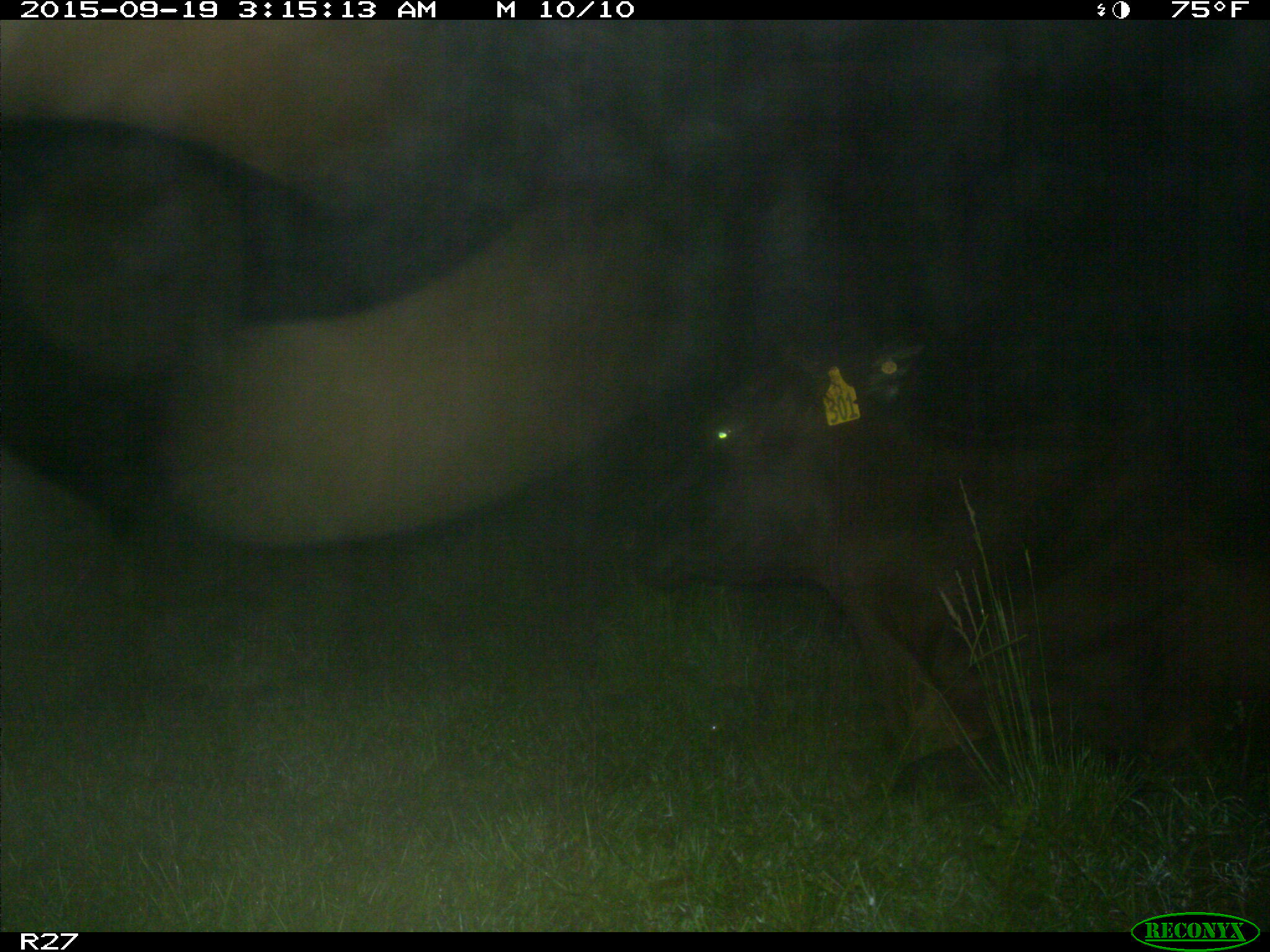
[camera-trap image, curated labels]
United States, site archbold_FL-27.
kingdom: Animalia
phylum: Chordata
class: Mammalia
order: Artiodactyla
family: Bovidae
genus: Bos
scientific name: Bos taurus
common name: domestic cow